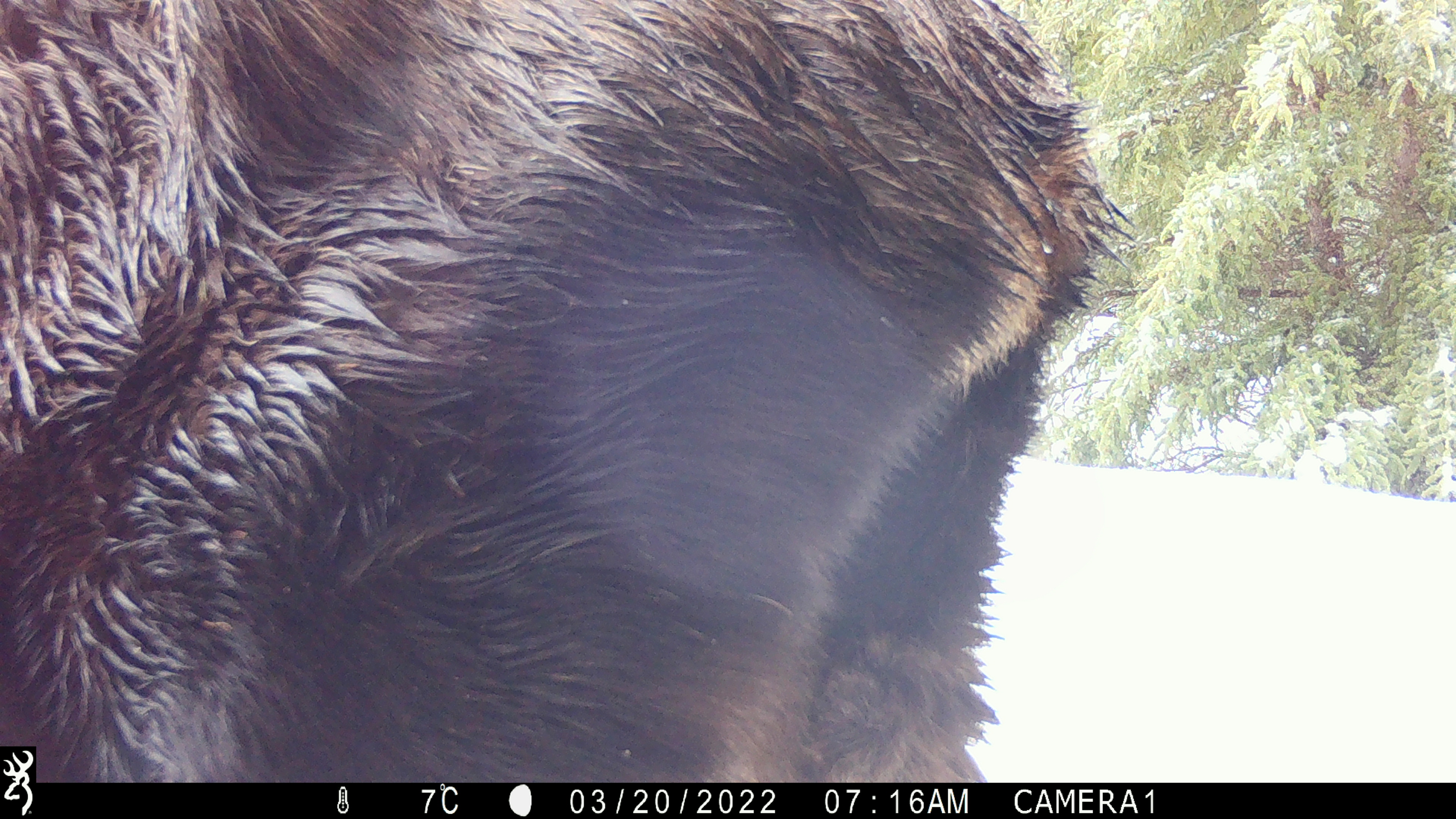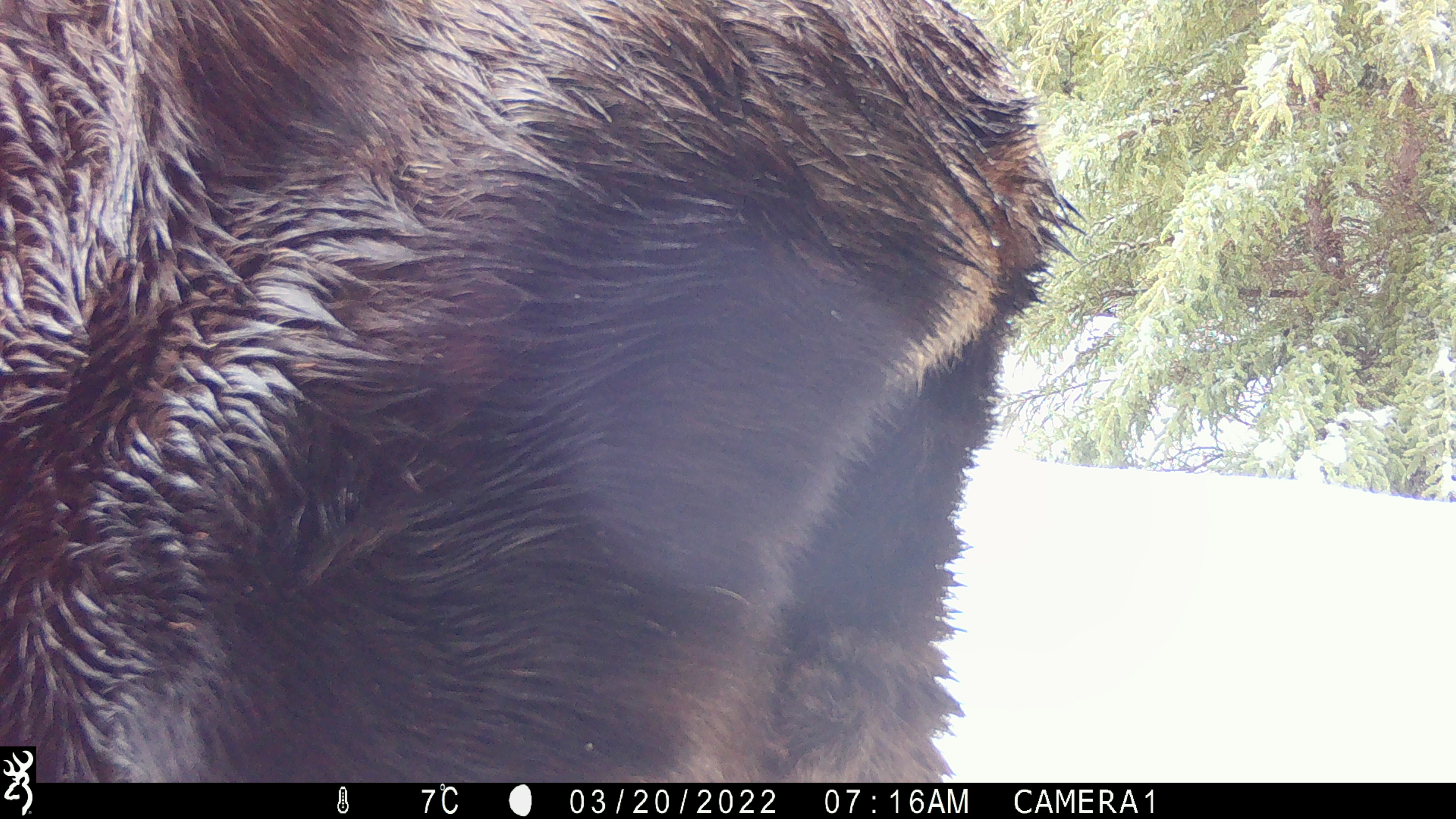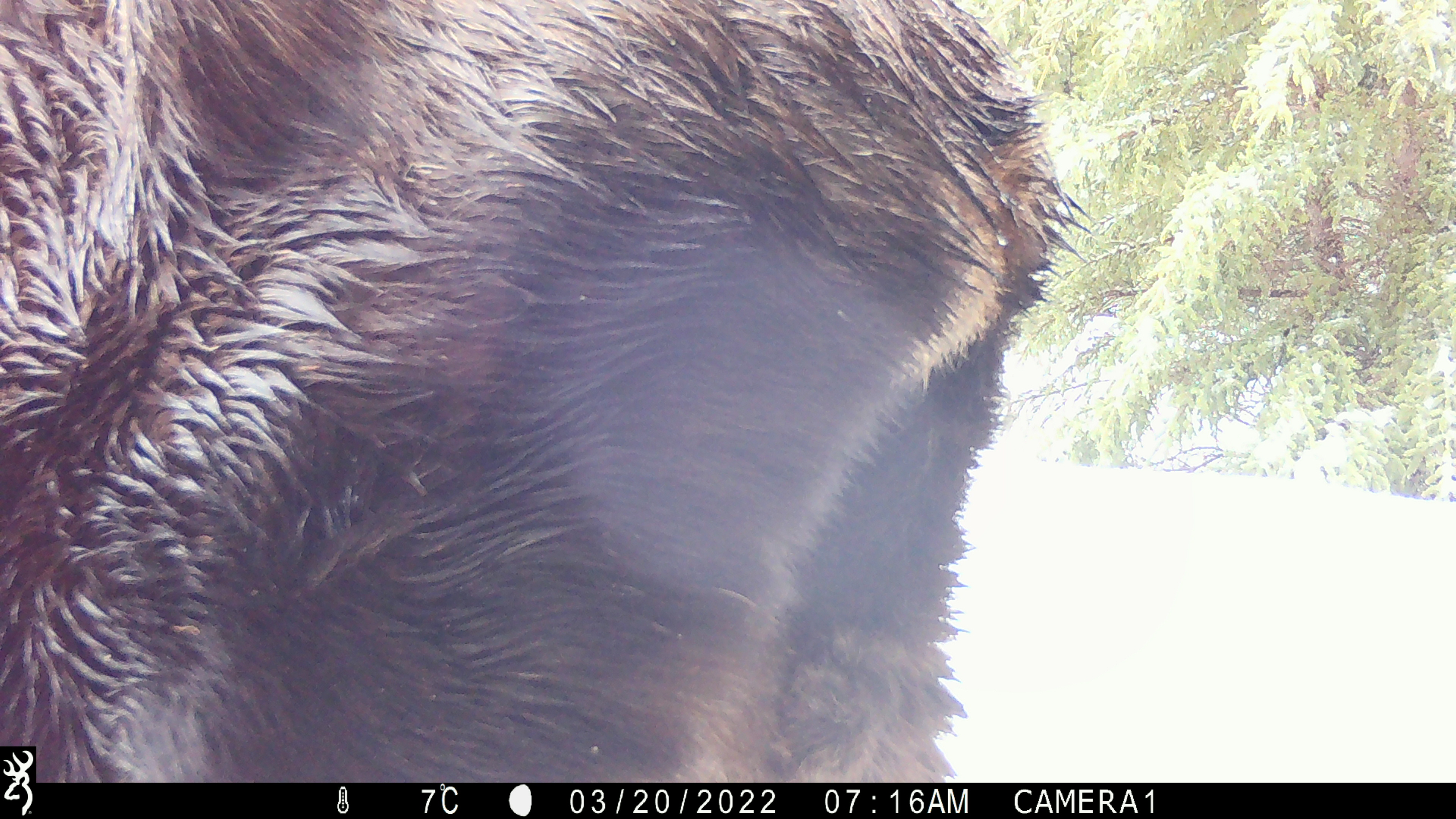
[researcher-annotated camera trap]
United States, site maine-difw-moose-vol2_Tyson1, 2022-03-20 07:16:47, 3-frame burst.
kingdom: Animalia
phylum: Chordata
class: Mammalia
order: Artiodactyla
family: Cervidae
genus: Alces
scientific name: Alces alces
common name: moose